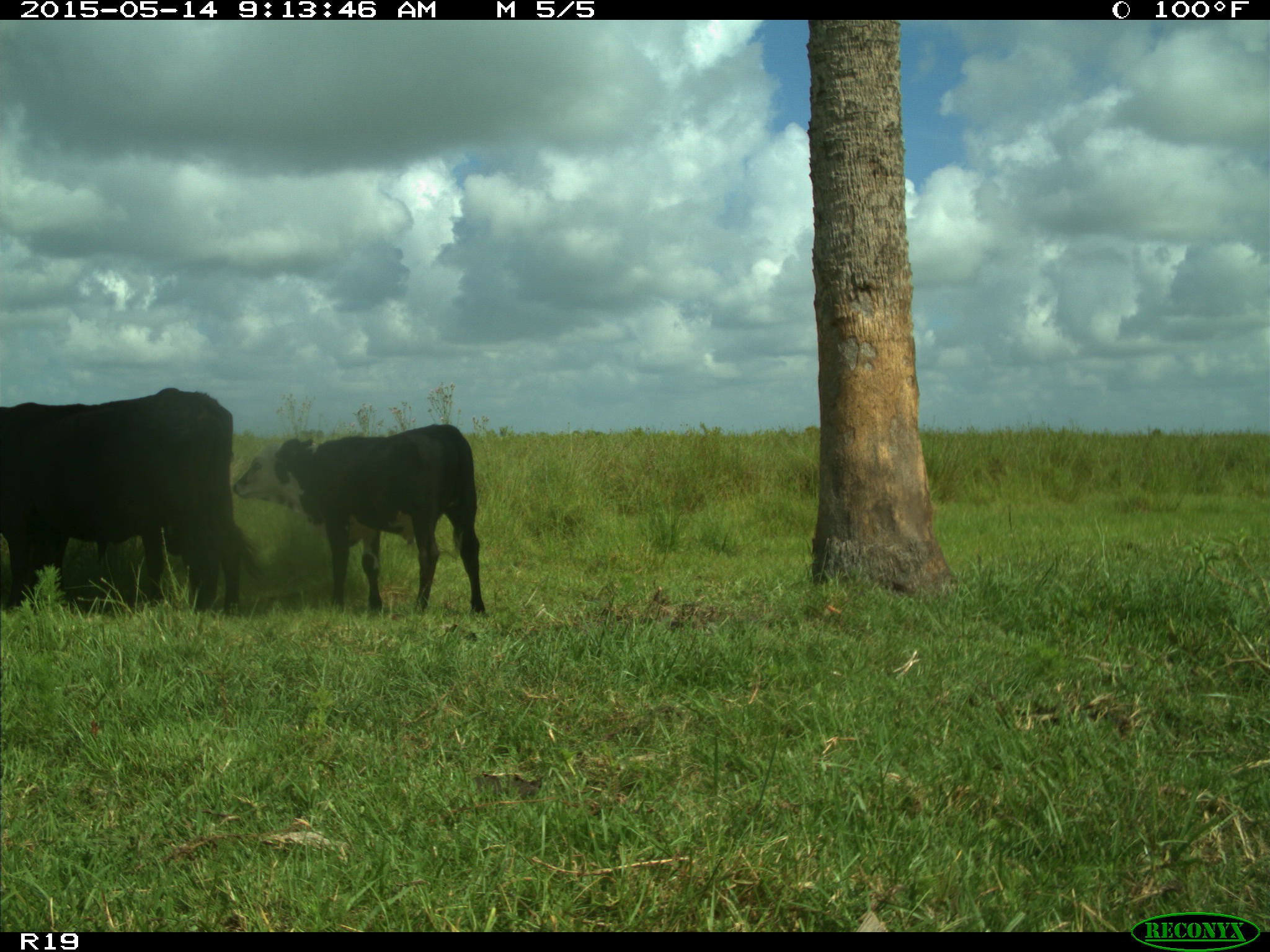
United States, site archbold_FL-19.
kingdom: Animalia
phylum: Chordata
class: Mammalia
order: Artiodactyla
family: Bovidae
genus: Bos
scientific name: Bos taurus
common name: domestic cow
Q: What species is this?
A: Bos taurus (domestic cow).